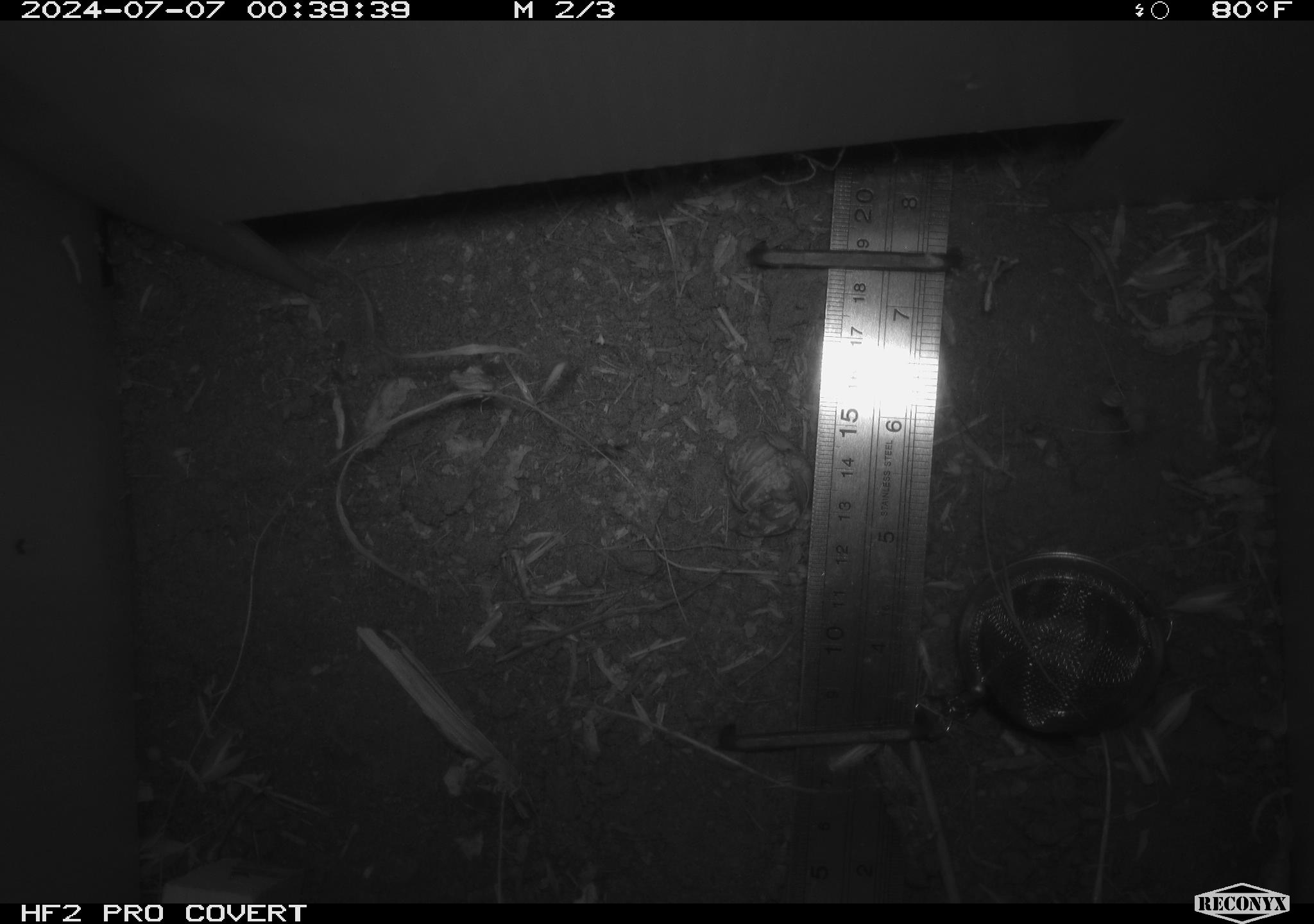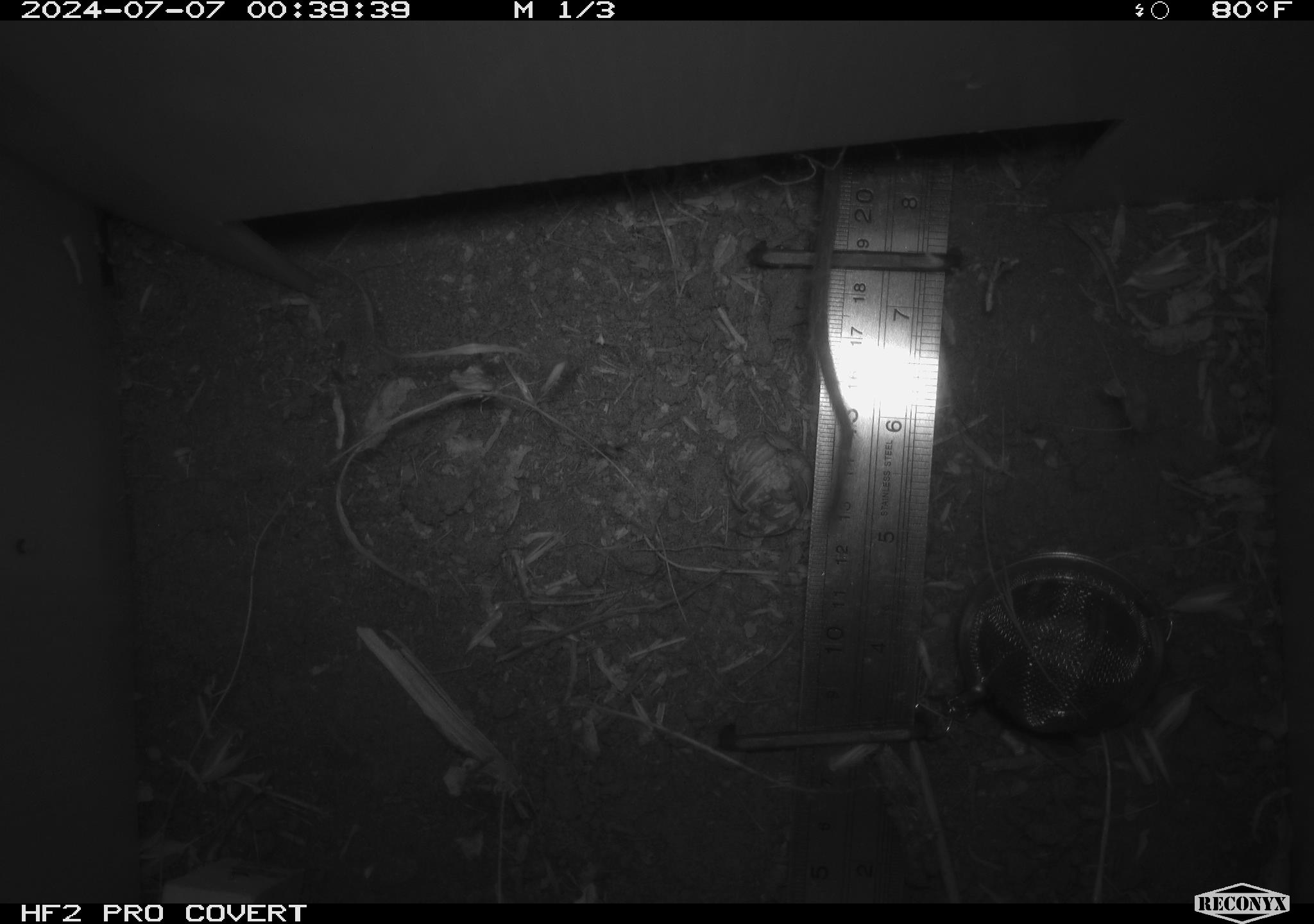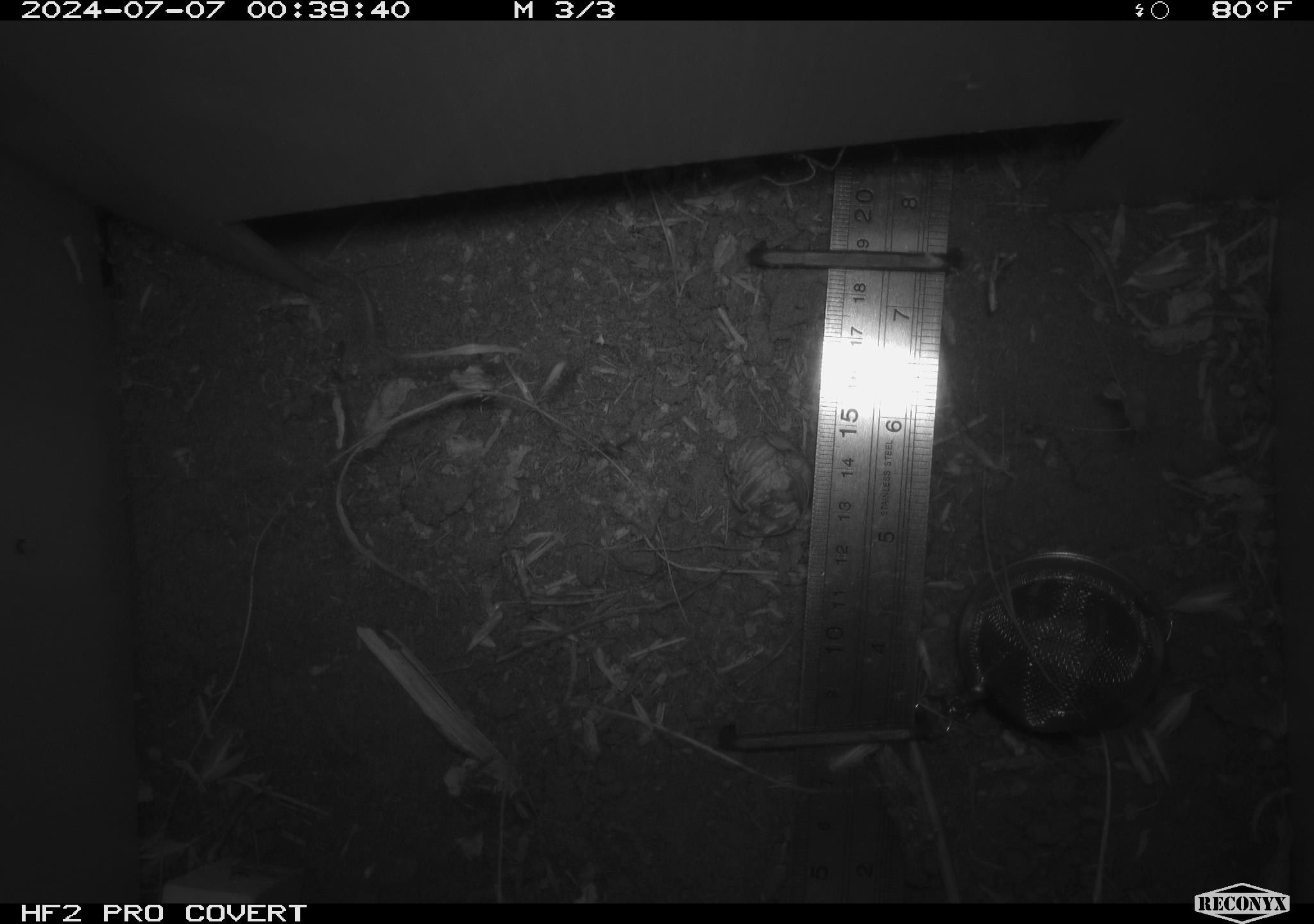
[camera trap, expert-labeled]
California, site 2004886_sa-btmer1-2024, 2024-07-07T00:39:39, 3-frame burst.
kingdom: Animalia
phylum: Chordata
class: Mammalia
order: Rodentia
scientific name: Rodentia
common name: mouse species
Mouse species (Rodentia).